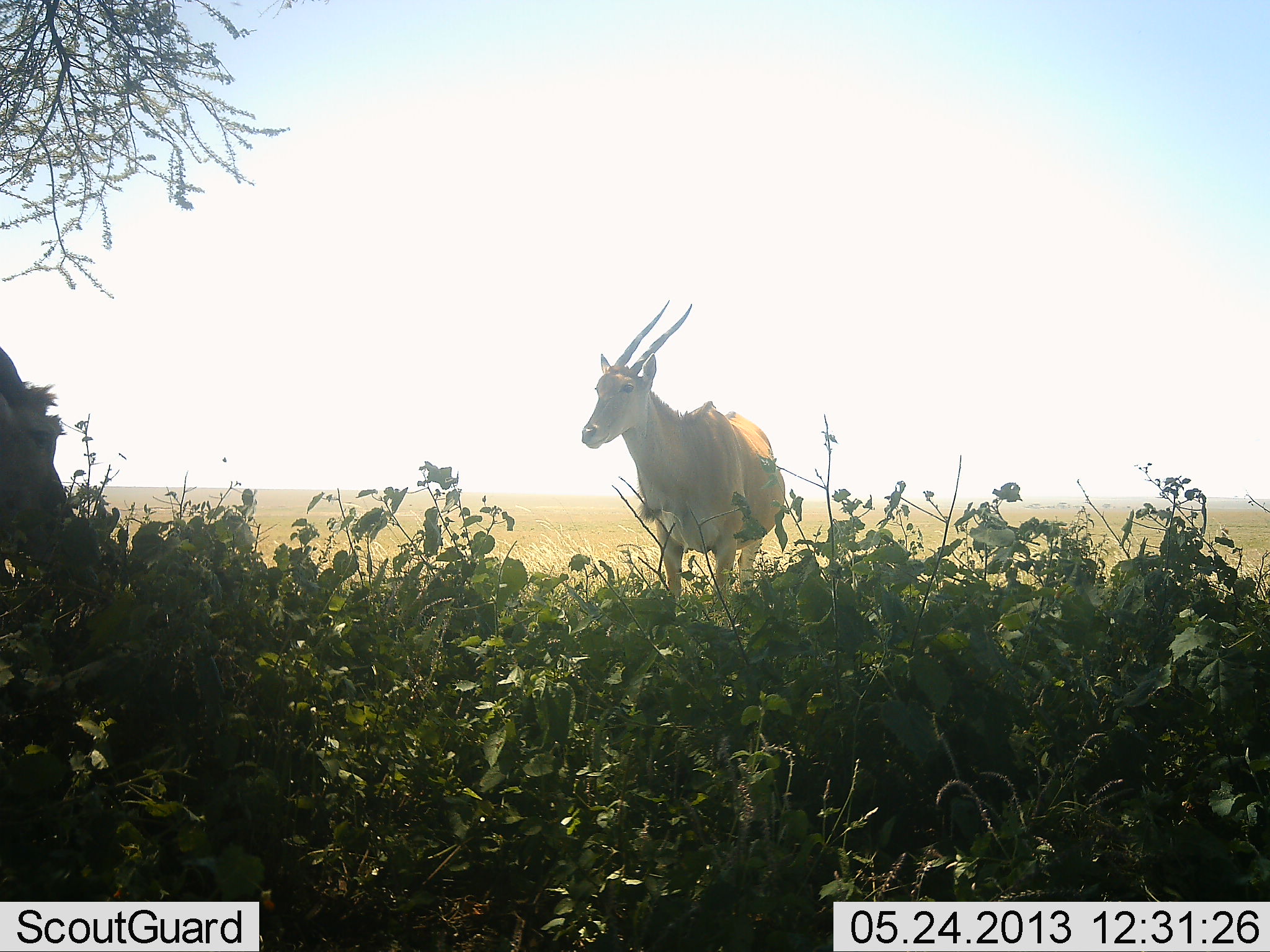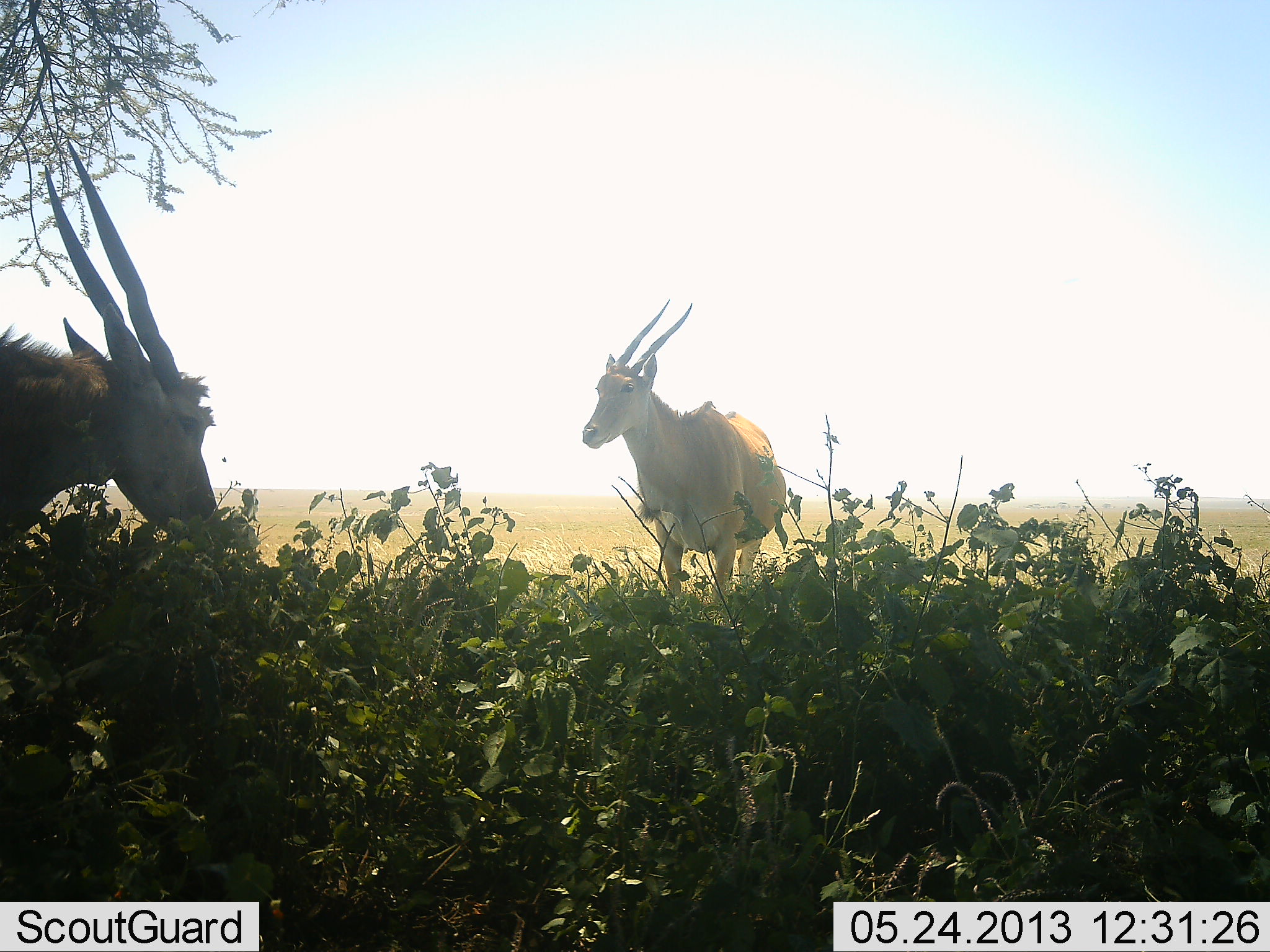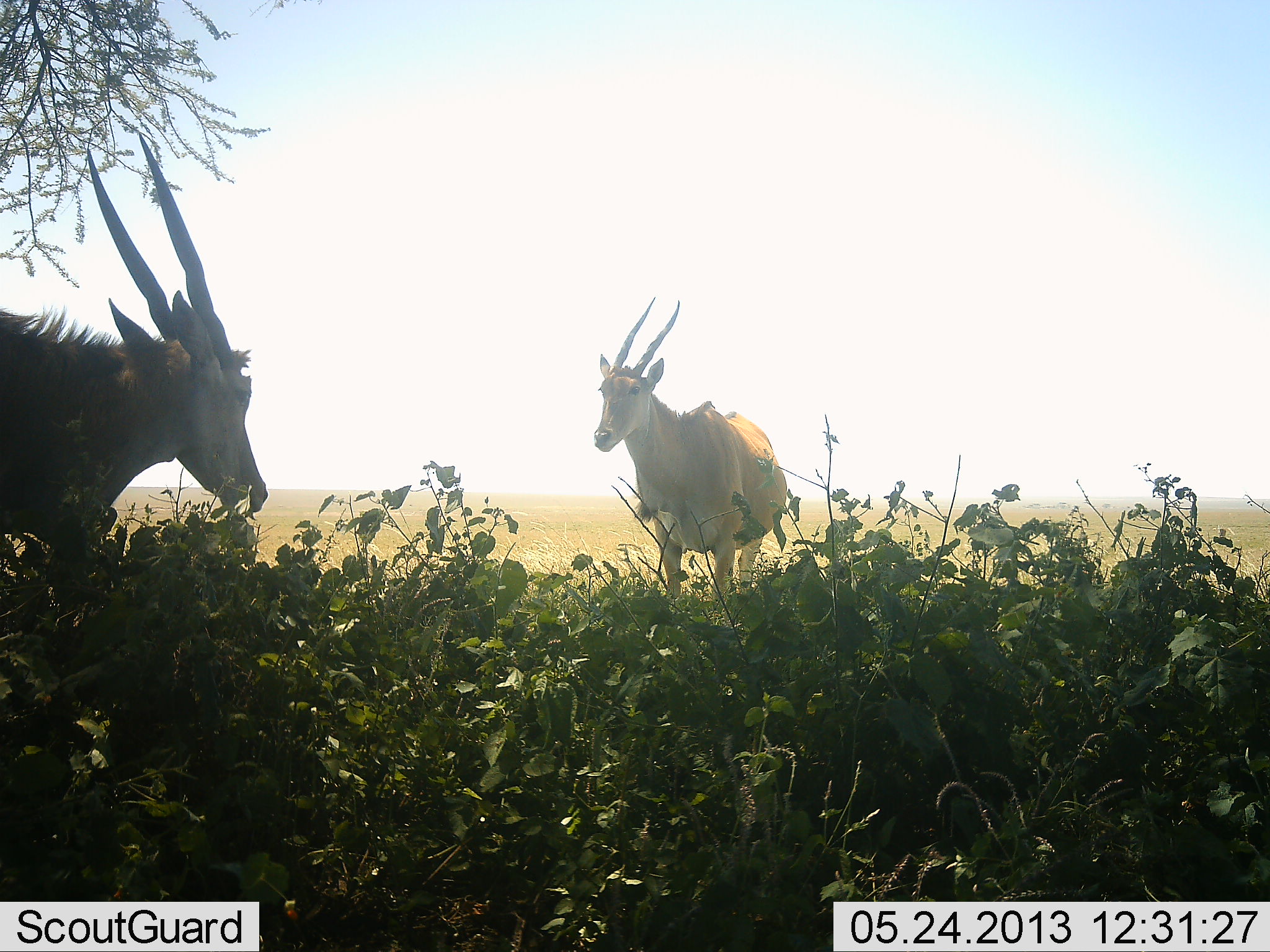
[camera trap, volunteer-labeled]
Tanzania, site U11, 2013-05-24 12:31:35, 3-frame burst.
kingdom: Animalia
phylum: Chordata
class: Mammalia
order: Artiodactyla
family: Bovidae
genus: Tragelaphus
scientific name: Tragelaphus oryx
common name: eland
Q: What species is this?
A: Eland (Tragelaphus oryx).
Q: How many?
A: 2.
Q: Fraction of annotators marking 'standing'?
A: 85%.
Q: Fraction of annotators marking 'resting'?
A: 4%.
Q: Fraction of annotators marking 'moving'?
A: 31%.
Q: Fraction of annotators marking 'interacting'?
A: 4%.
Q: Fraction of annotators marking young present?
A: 0%.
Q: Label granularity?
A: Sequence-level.